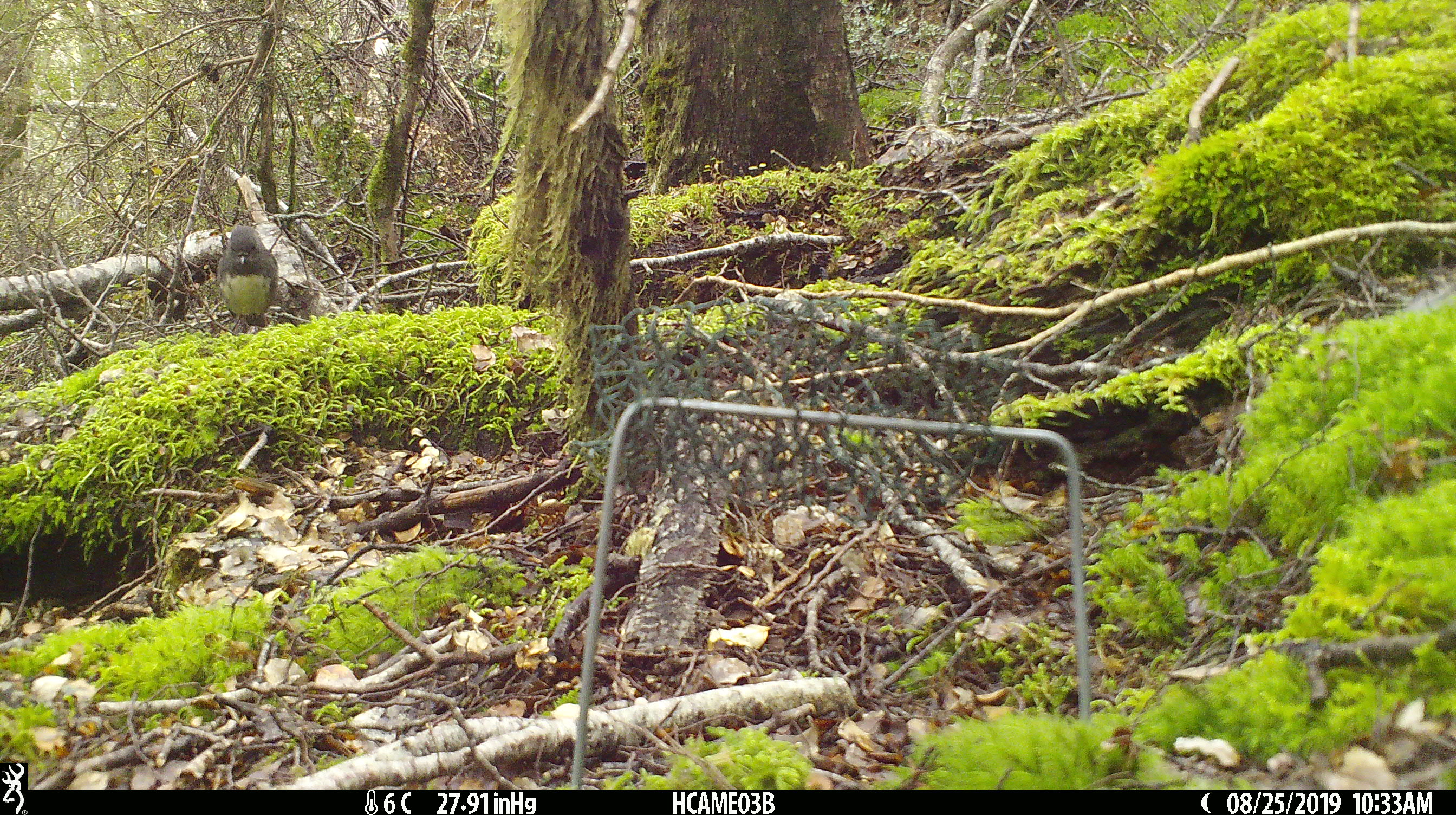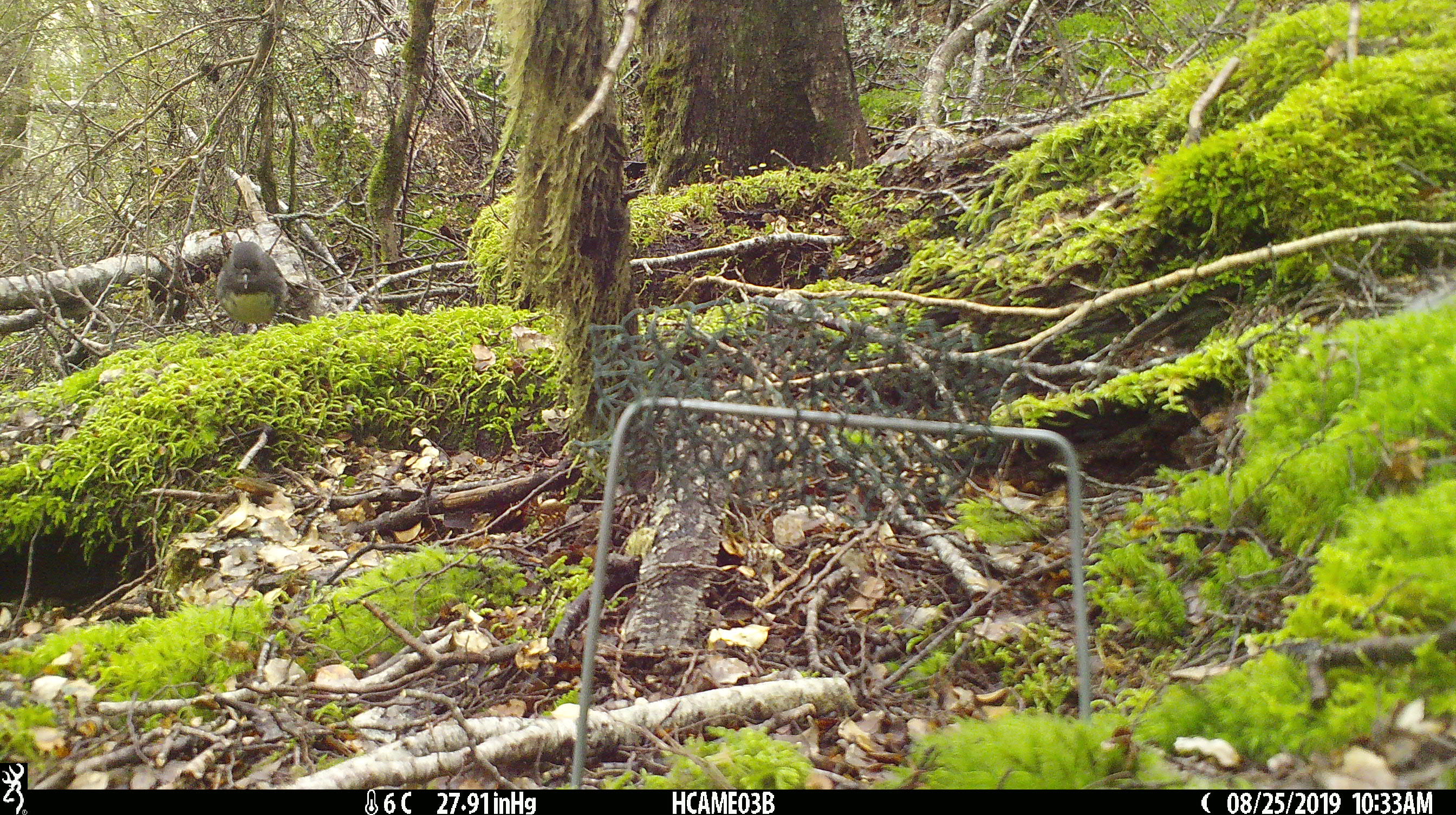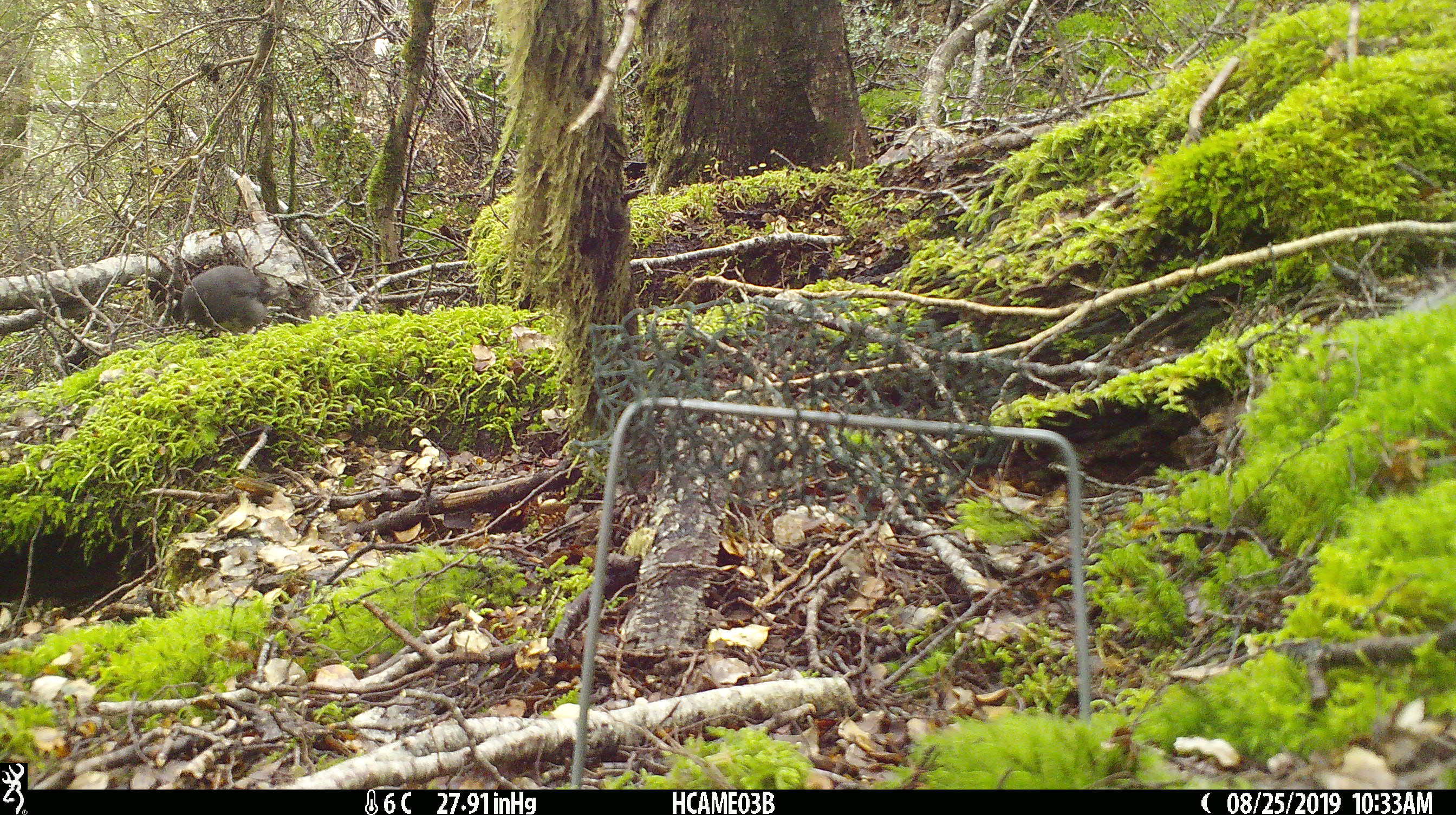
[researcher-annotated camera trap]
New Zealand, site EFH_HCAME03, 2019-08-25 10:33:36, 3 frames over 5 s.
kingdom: Animalia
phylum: Chordata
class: Aves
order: Passeriformes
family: Petroicidae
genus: Petroica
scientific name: Petroica australis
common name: new zealand robin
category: robin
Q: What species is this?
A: Robin (new zealand robin) (Petroica australis).